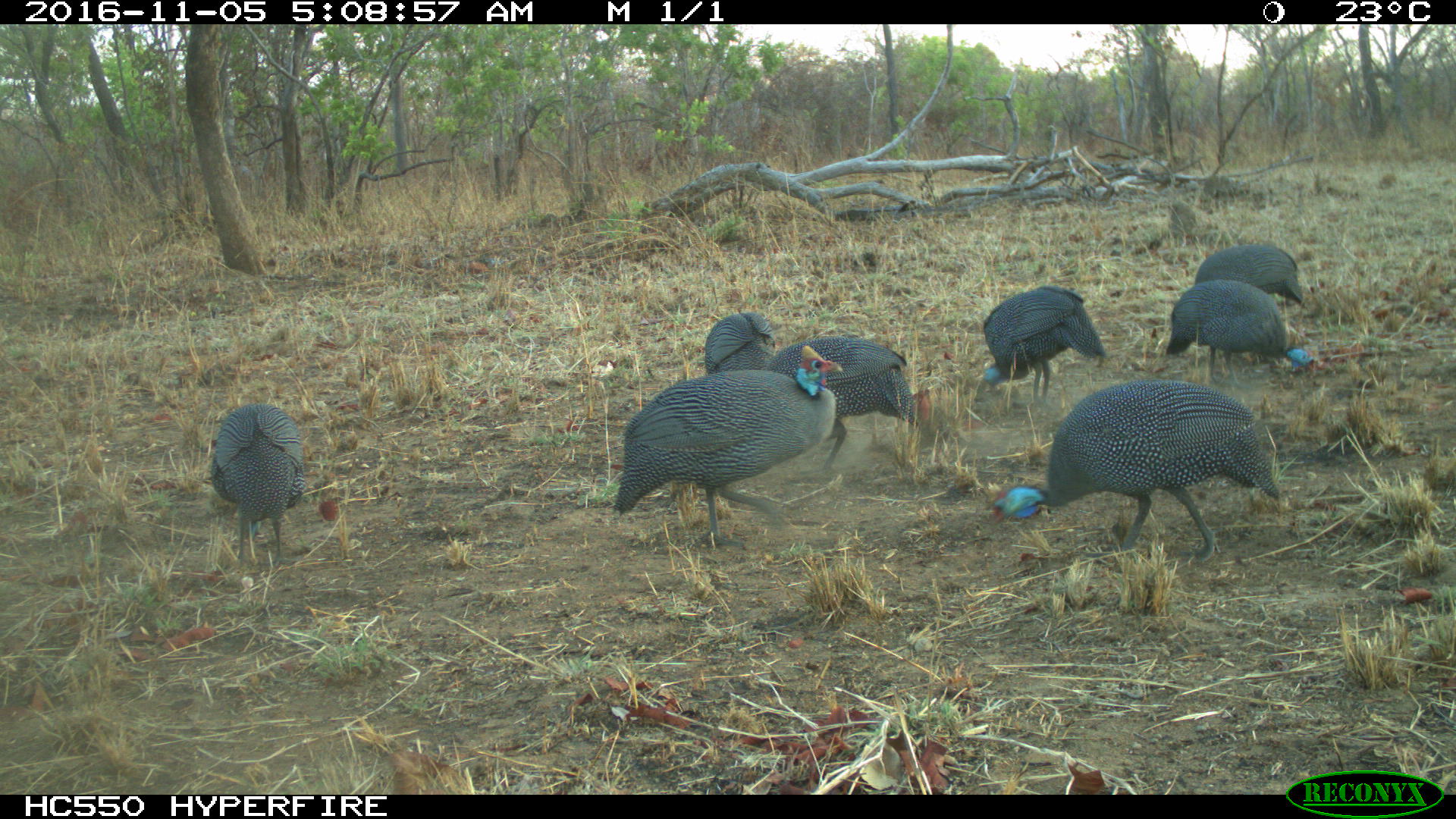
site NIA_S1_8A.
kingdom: Animalia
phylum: Chordata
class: Aves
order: Galliformes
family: Numididae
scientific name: Numididae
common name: guineafowl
Guineafowl (Numididae), count 8. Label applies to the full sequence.